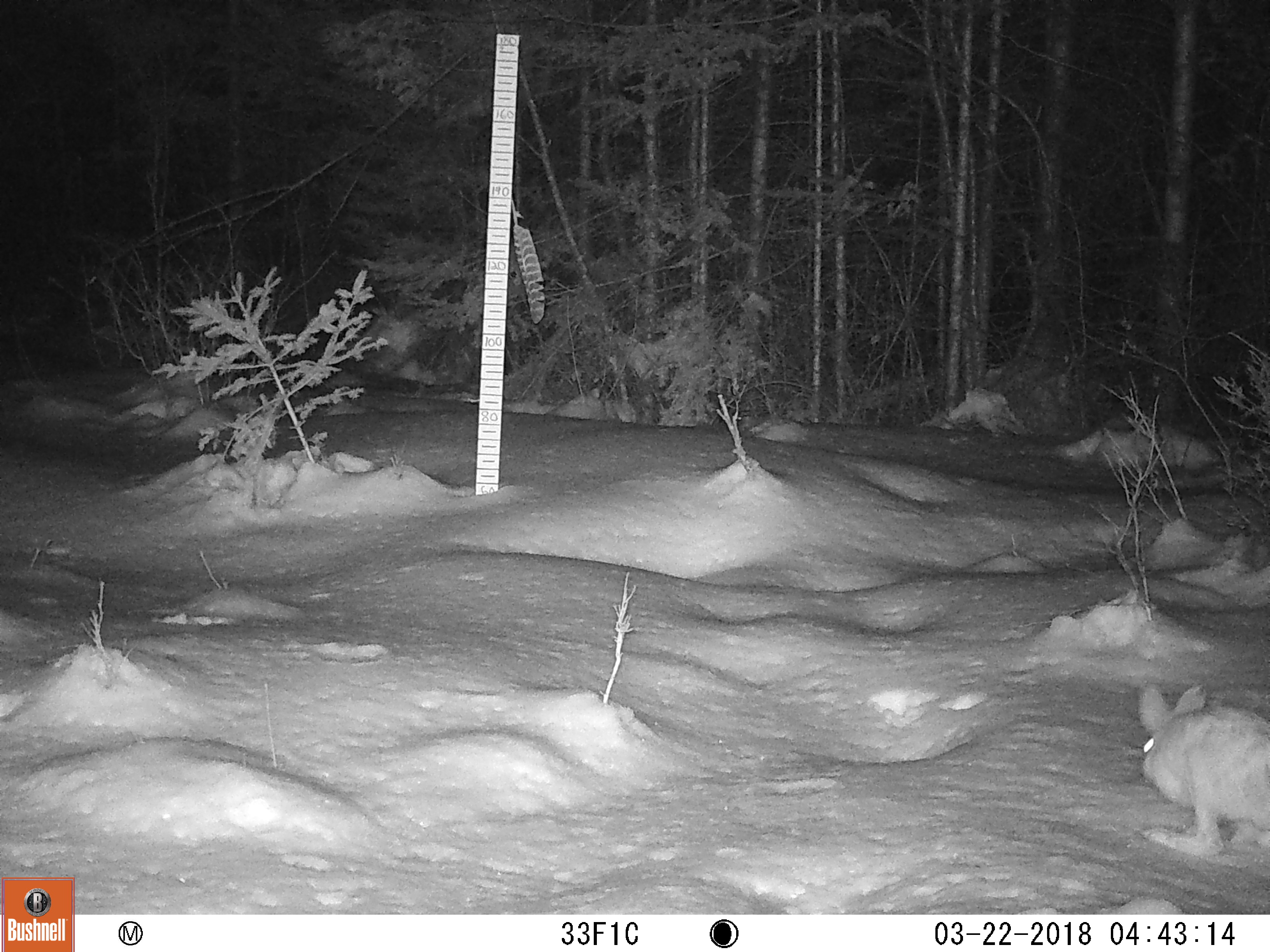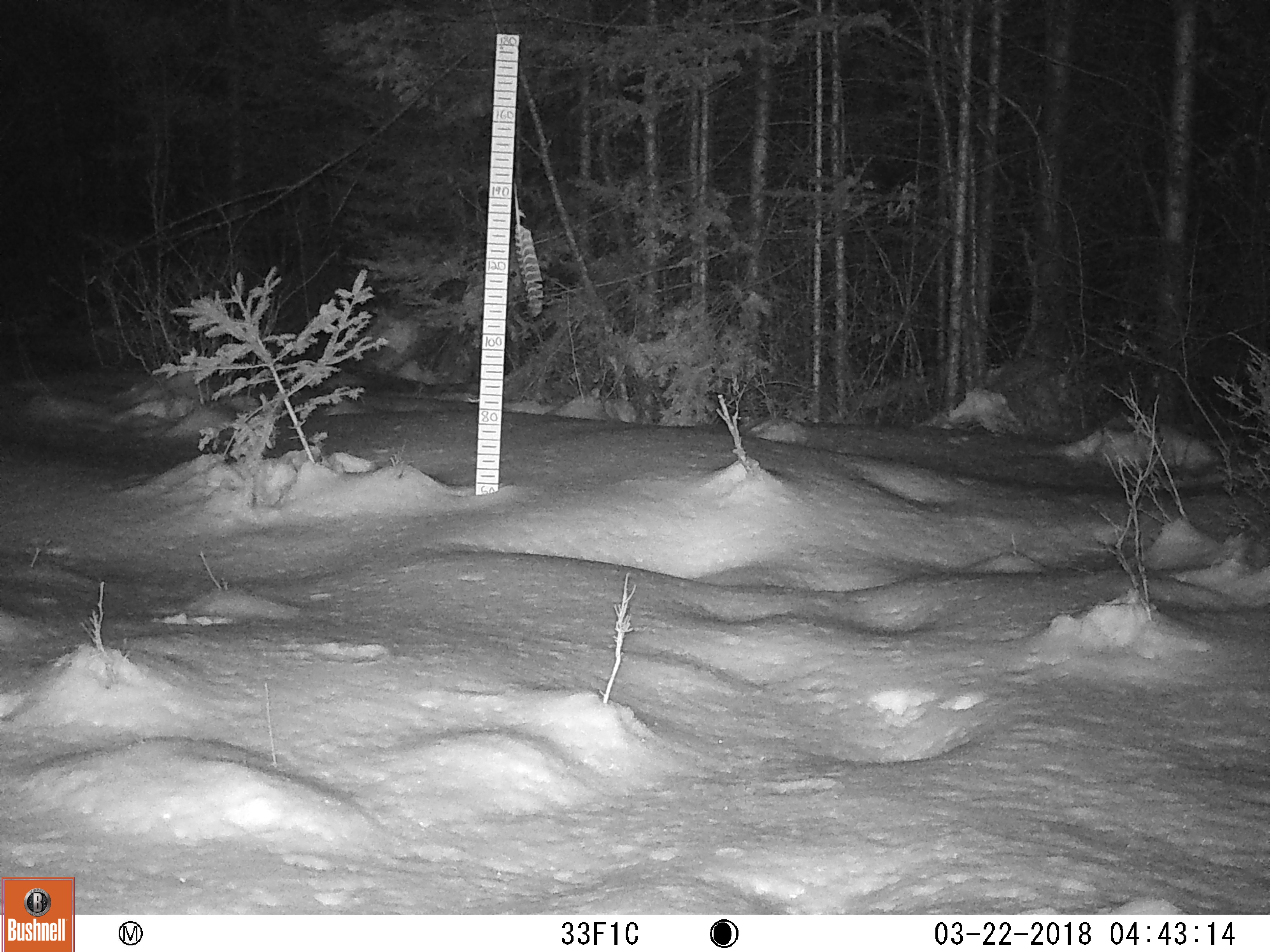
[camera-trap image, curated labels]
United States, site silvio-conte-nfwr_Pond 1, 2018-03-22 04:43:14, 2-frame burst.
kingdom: Animalia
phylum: Chordata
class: Mammalia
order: Lagomorpha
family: Leporidae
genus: Lepus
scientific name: Lepus americanus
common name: snowshoe hare